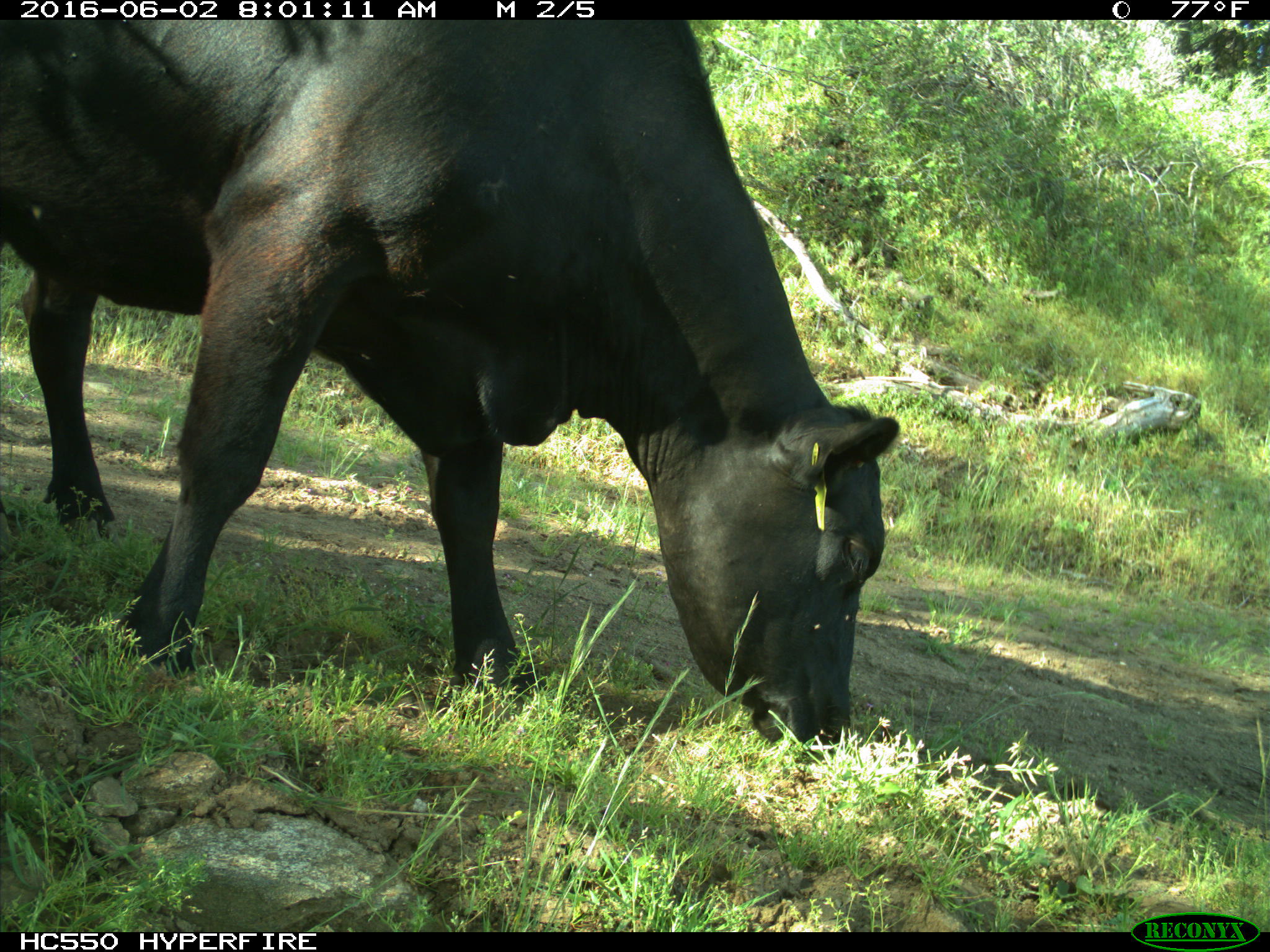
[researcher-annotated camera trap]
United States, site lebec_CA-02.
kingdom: Animalia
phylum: Chordata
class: Mammalia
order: Artiodactyla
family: Bovidae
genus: Bos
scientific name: Bos taurus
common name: domestic cow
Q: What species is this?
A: Bos taurus (domestic cow).